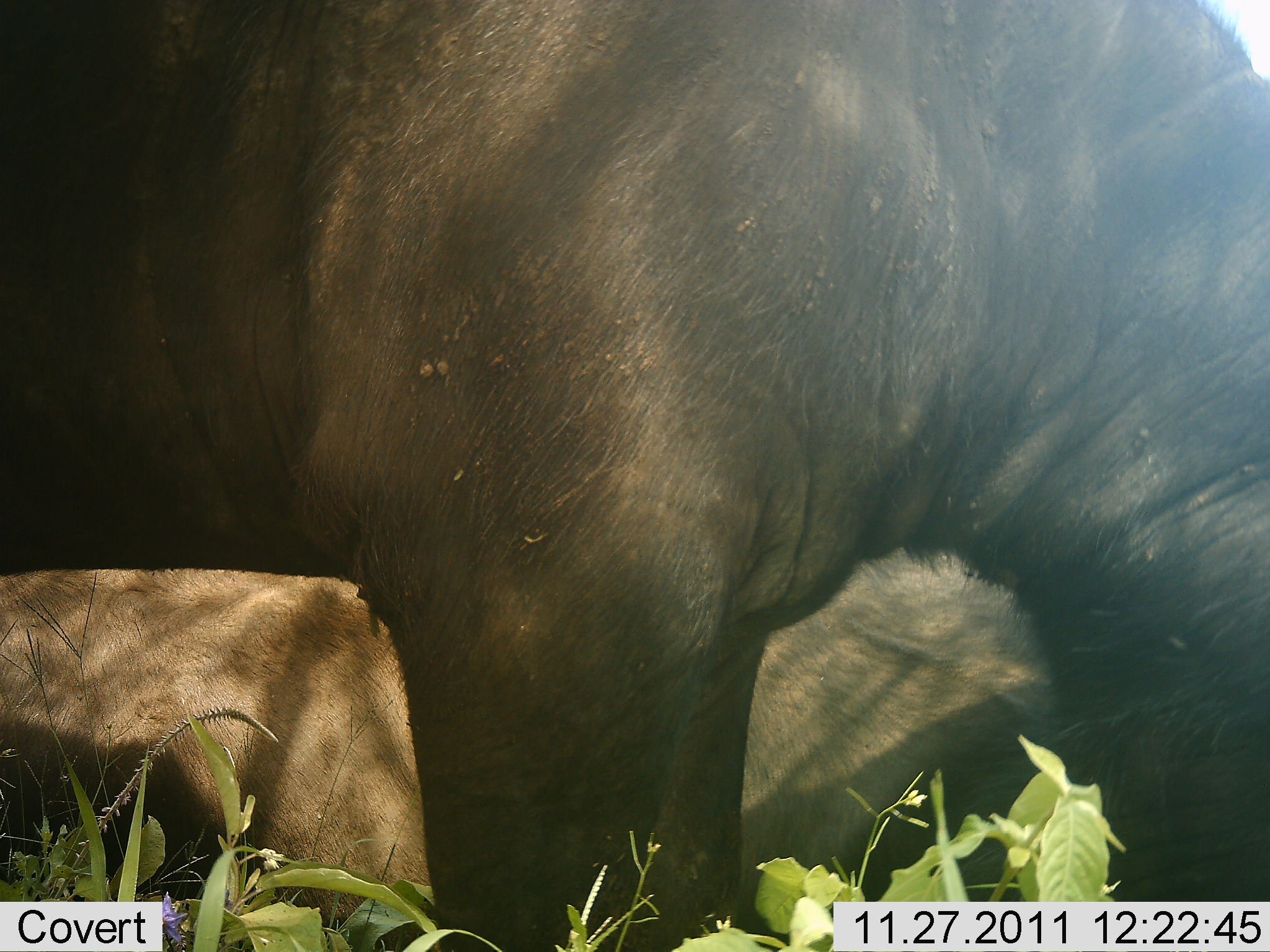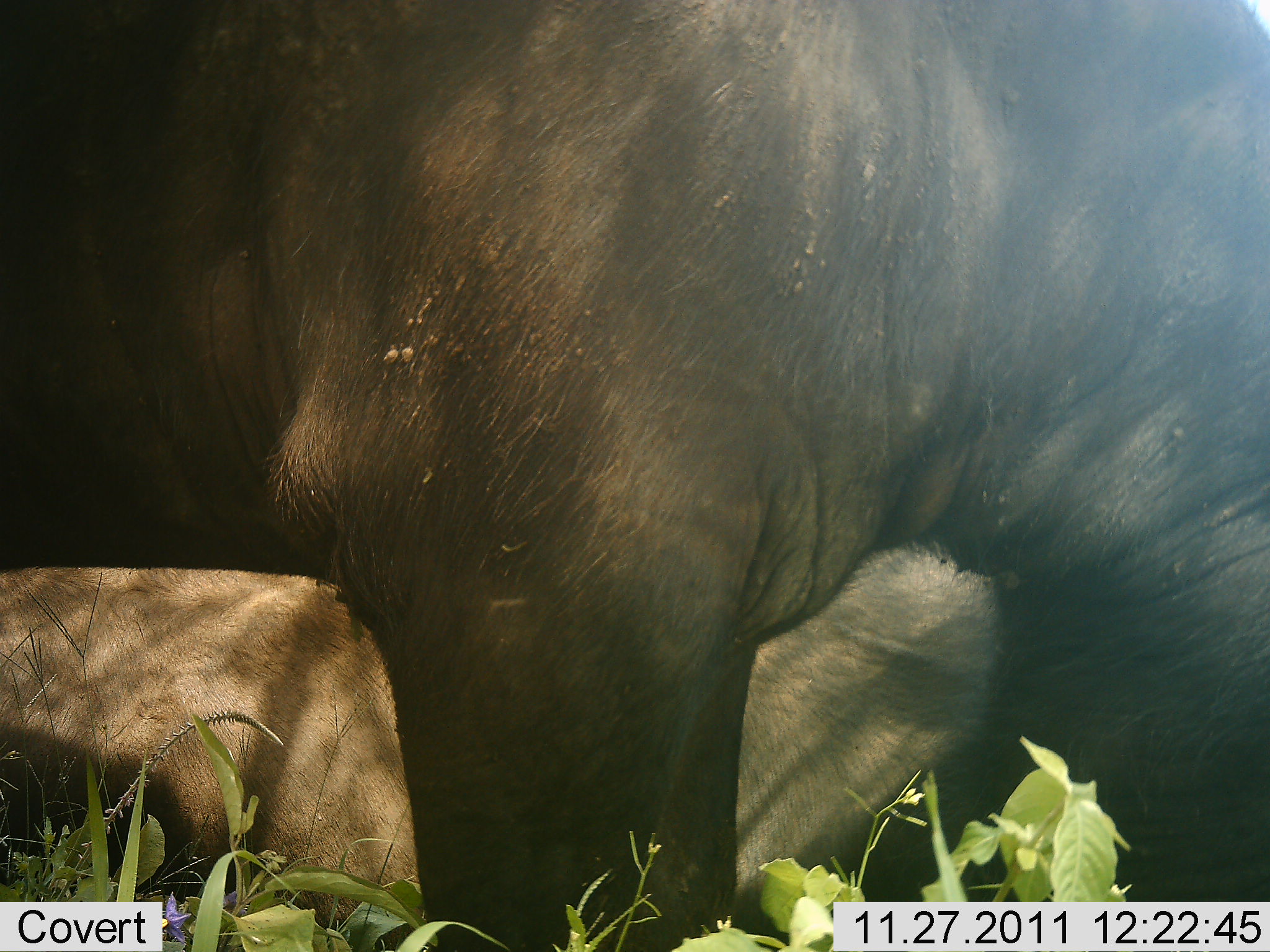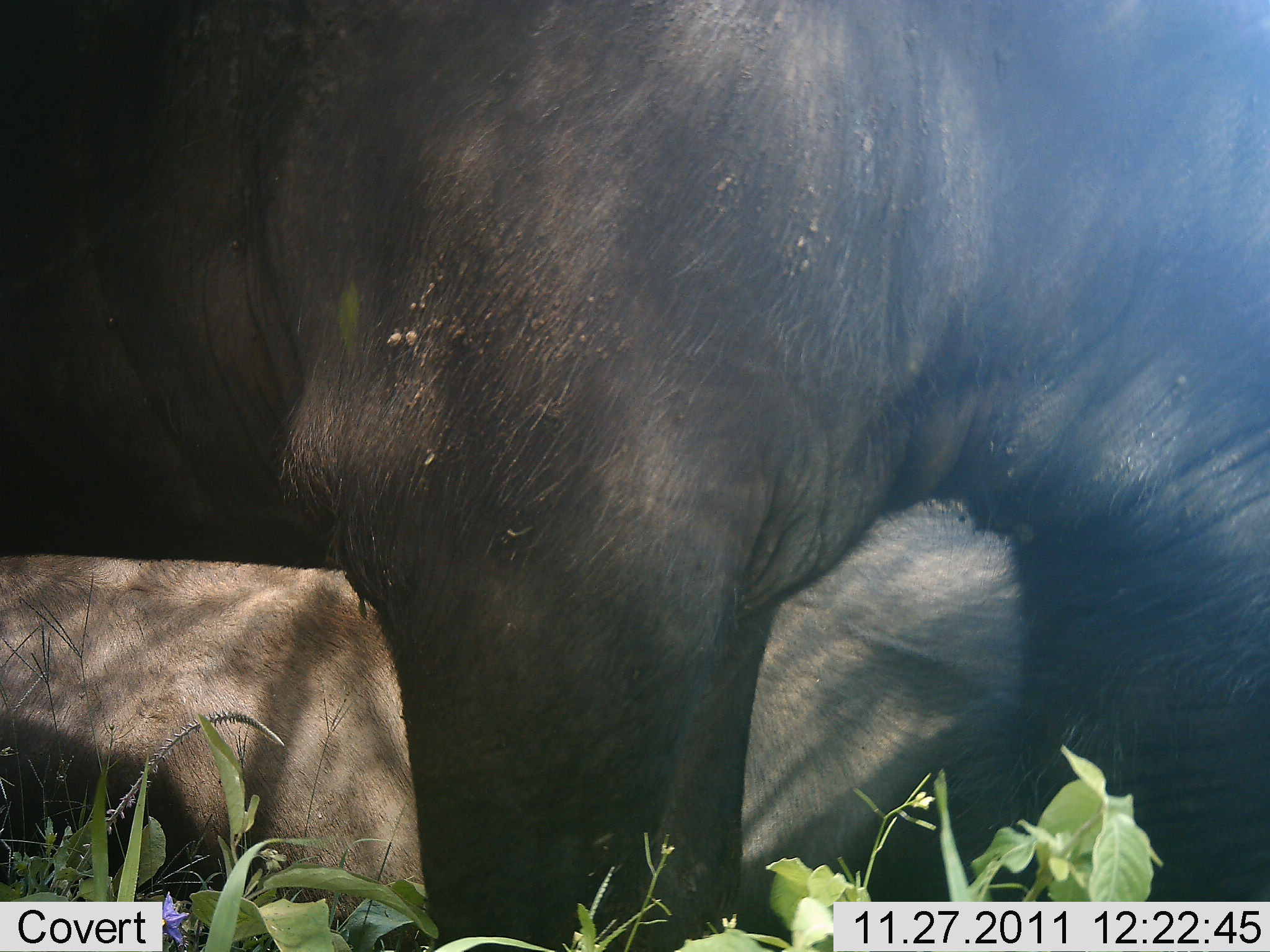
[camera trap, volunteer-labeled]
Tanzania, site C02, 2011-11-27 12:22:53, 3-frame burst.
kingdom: Animalia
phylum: Chordata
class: Mammalia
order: Artiodactyla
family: Bovidae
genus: Connochaetes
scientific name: Connochaetes taurinus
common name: blue wildebeest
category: wildebeest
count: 2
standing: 67%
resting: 75%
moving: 0%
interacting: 17%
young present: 0%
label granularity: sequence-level